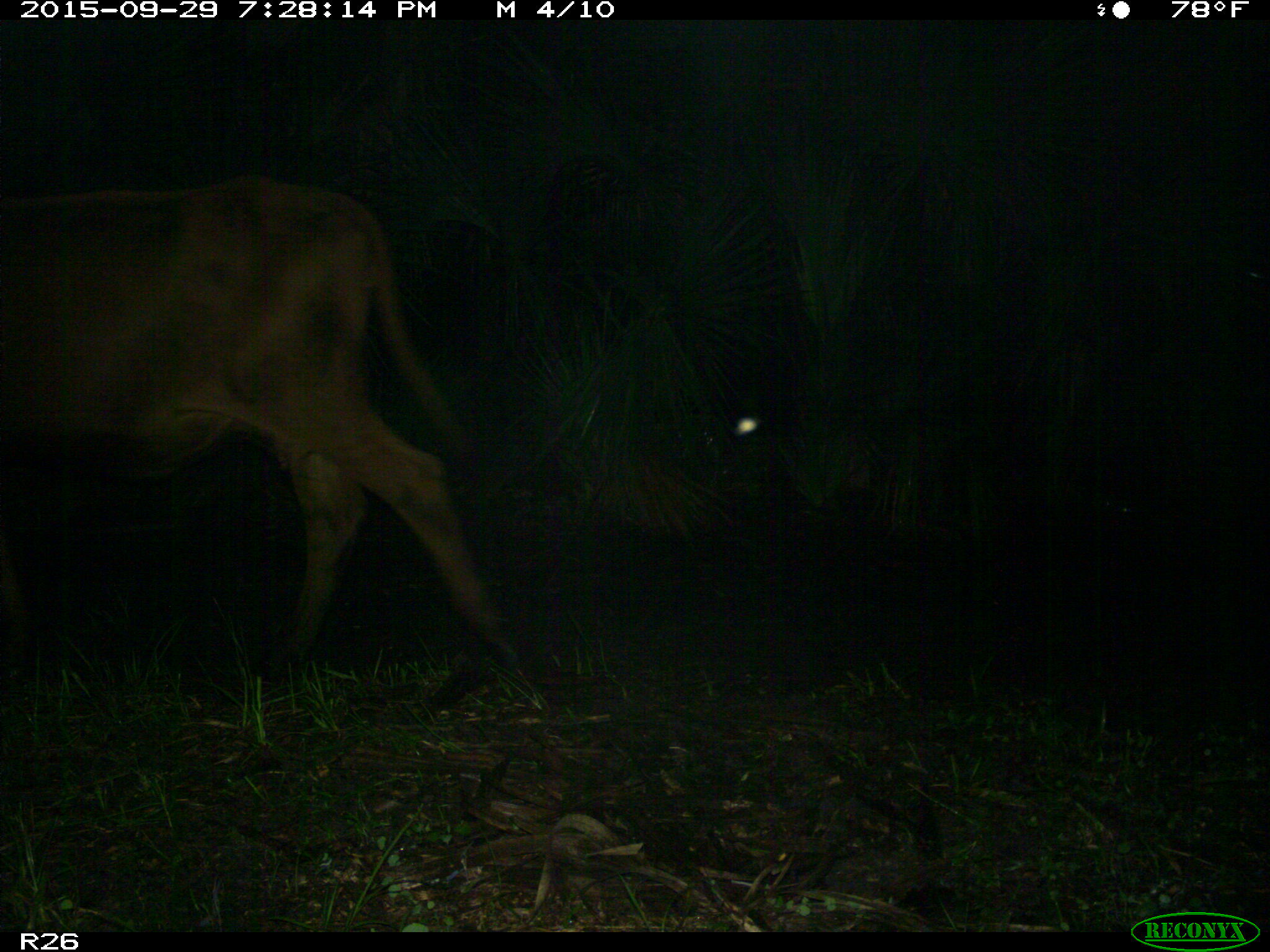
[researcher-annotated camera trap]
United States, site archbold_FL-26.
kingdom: Animalia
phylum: Chordata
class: Mammalia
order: Artiodactyla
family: Bovidae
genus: Bos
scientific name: Bos taurus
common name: domestic cow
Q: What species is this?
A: Bos taurus (domestic cow).